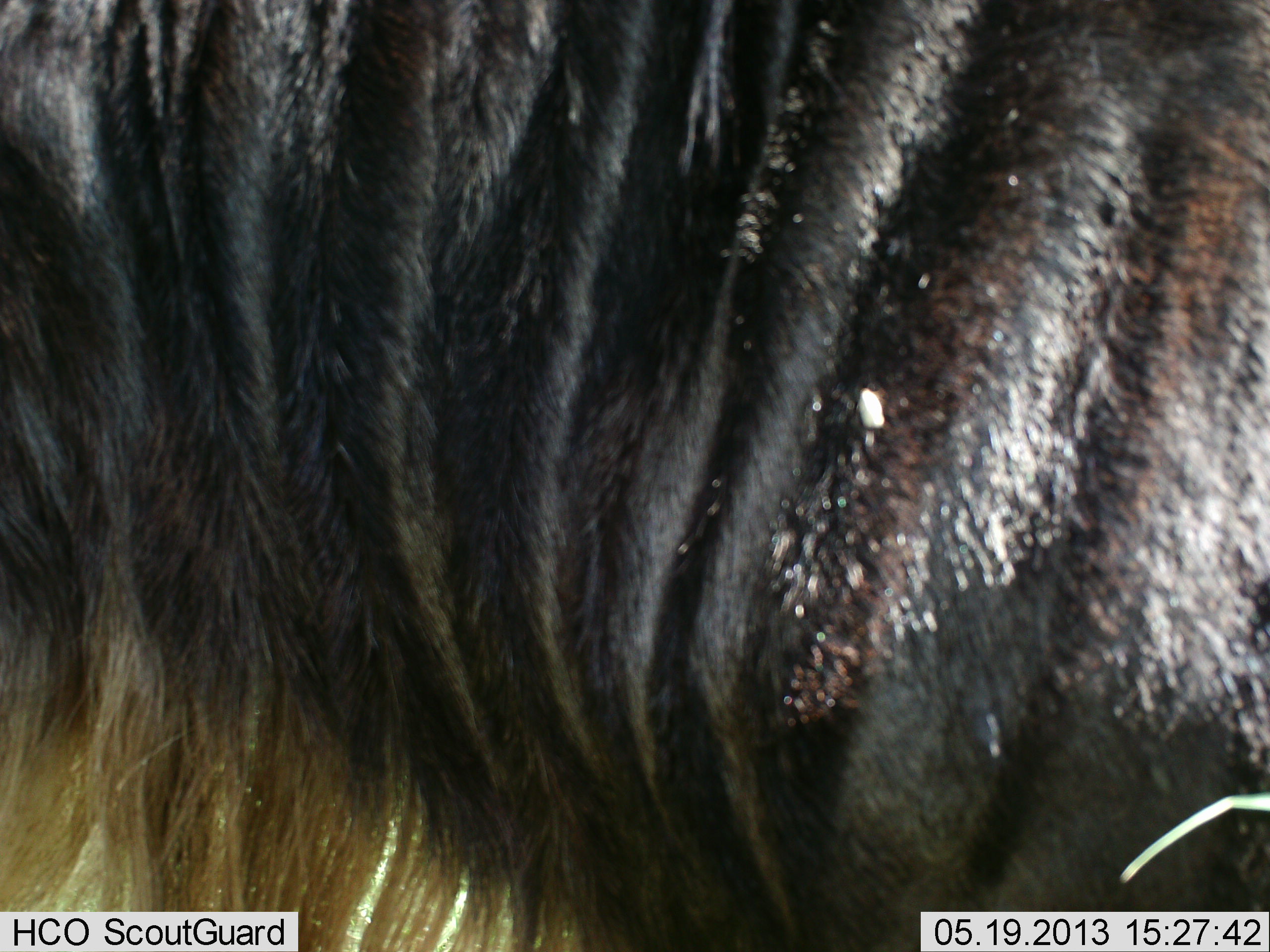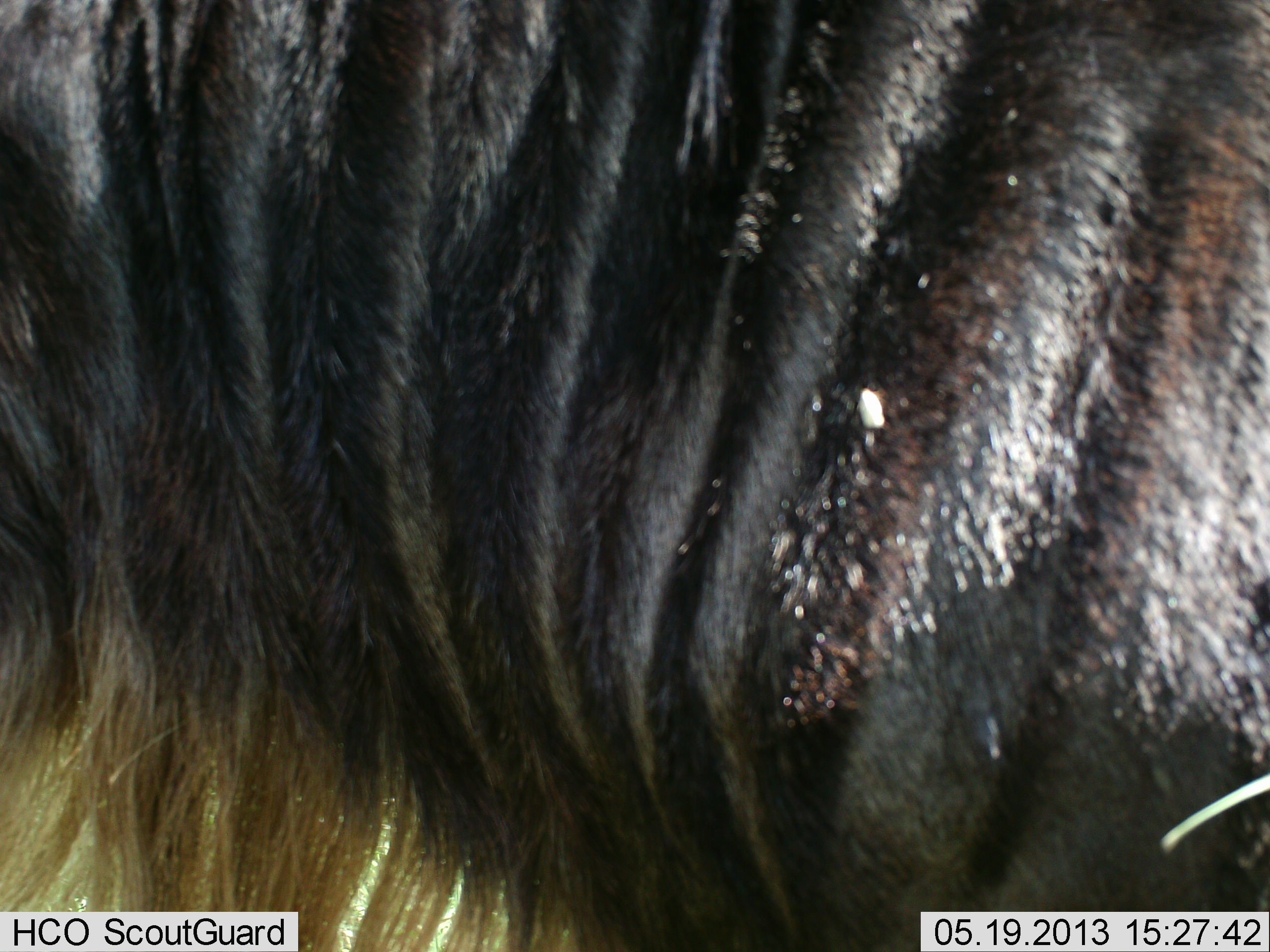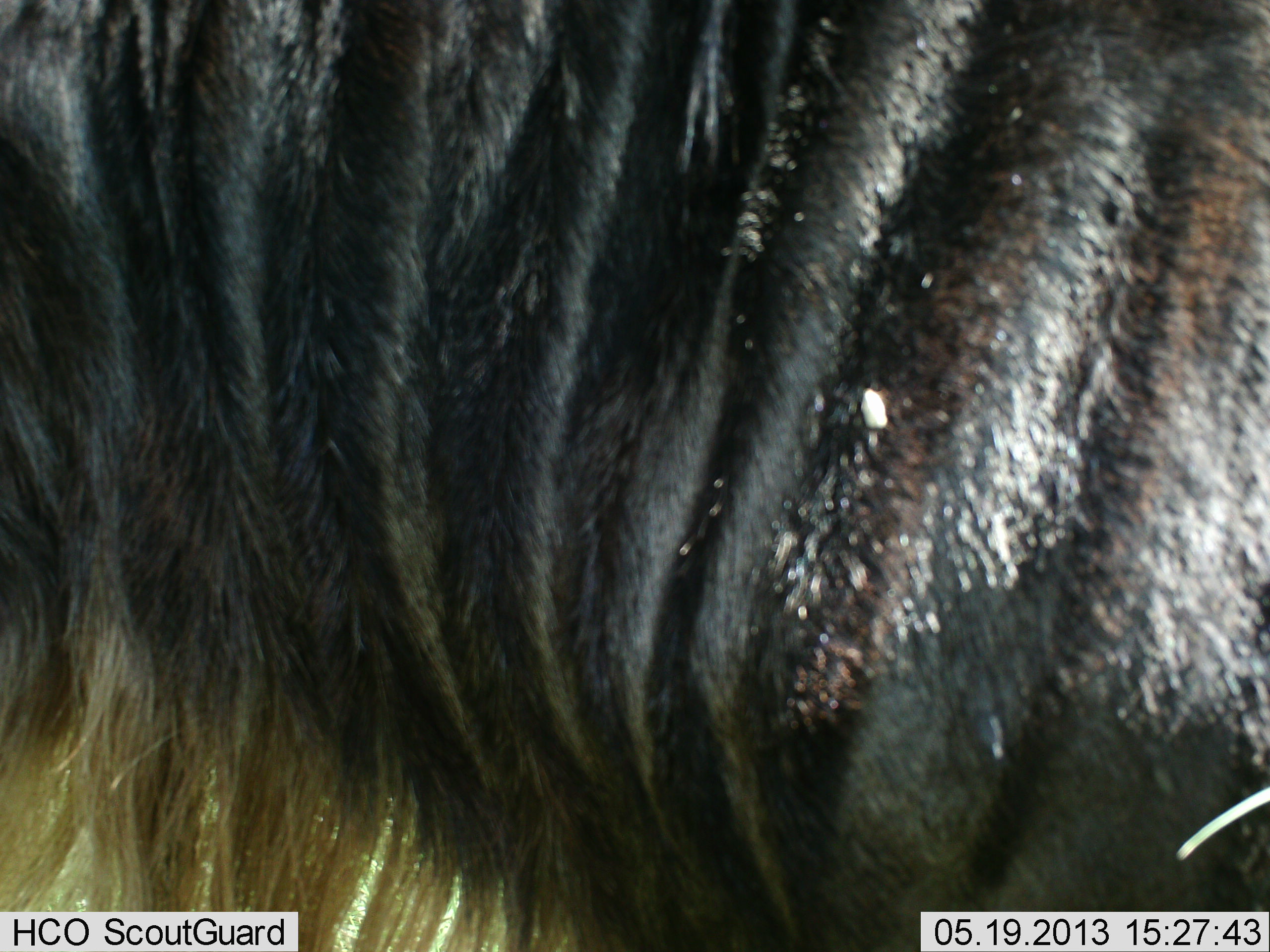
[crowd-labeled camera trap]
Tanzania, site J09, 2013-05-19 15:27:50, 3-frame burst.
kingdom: Animalia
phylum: Chordata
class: Mammalia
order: Artiodactyla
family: Bovidae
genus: Connochaetes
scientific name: Connochaetes taurinus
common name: blue wildebeest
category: wildebeest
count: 1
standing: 85%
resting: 4%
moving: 8%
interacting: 0%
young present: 0%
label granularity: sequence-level